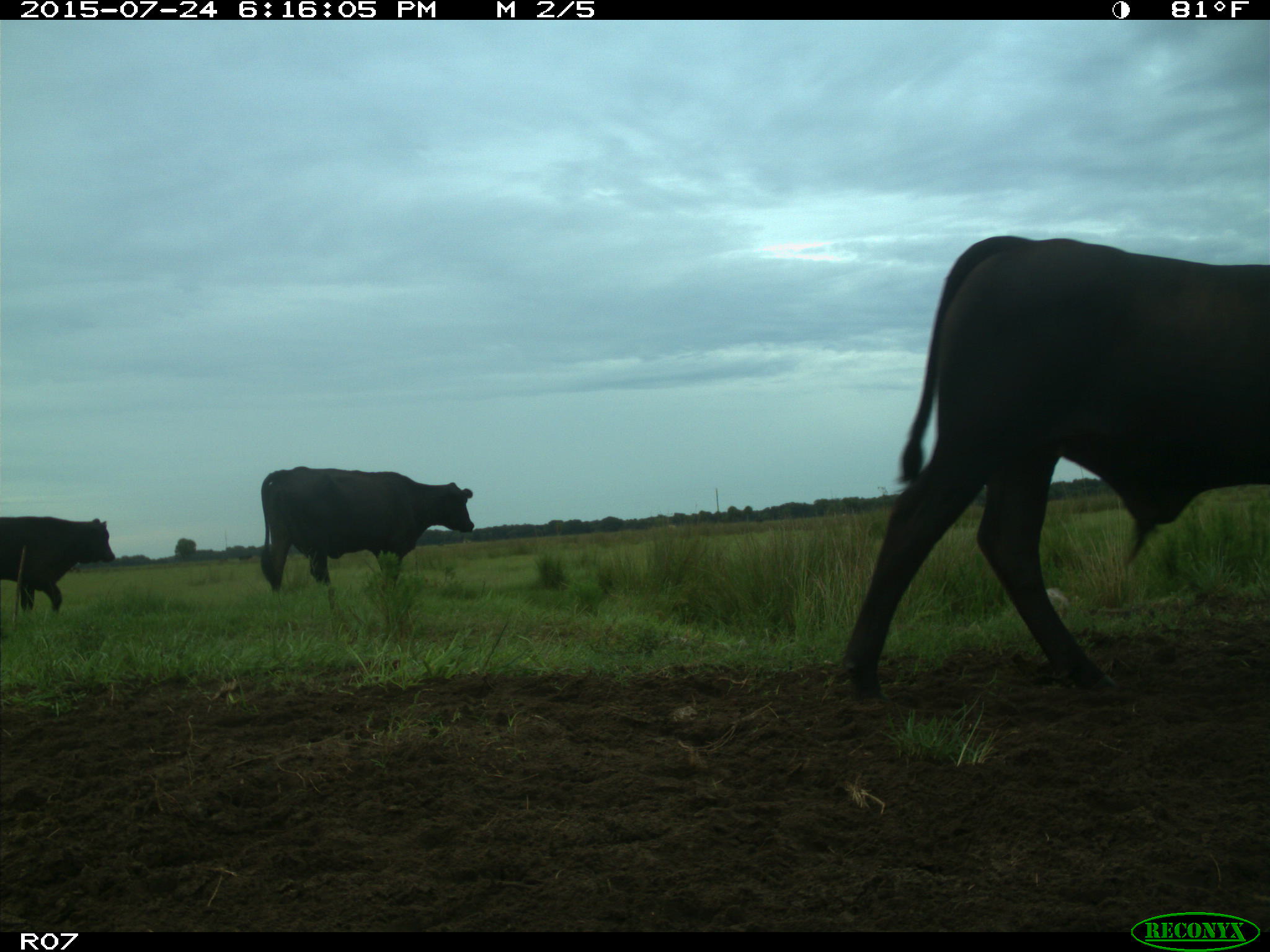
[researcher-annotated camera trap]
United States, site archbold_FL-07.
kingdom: Animalia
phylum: Chordata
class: Mammalia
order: Artiodactyla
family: Bovidae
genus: Bos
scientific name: Bos taurus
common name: domestic cow